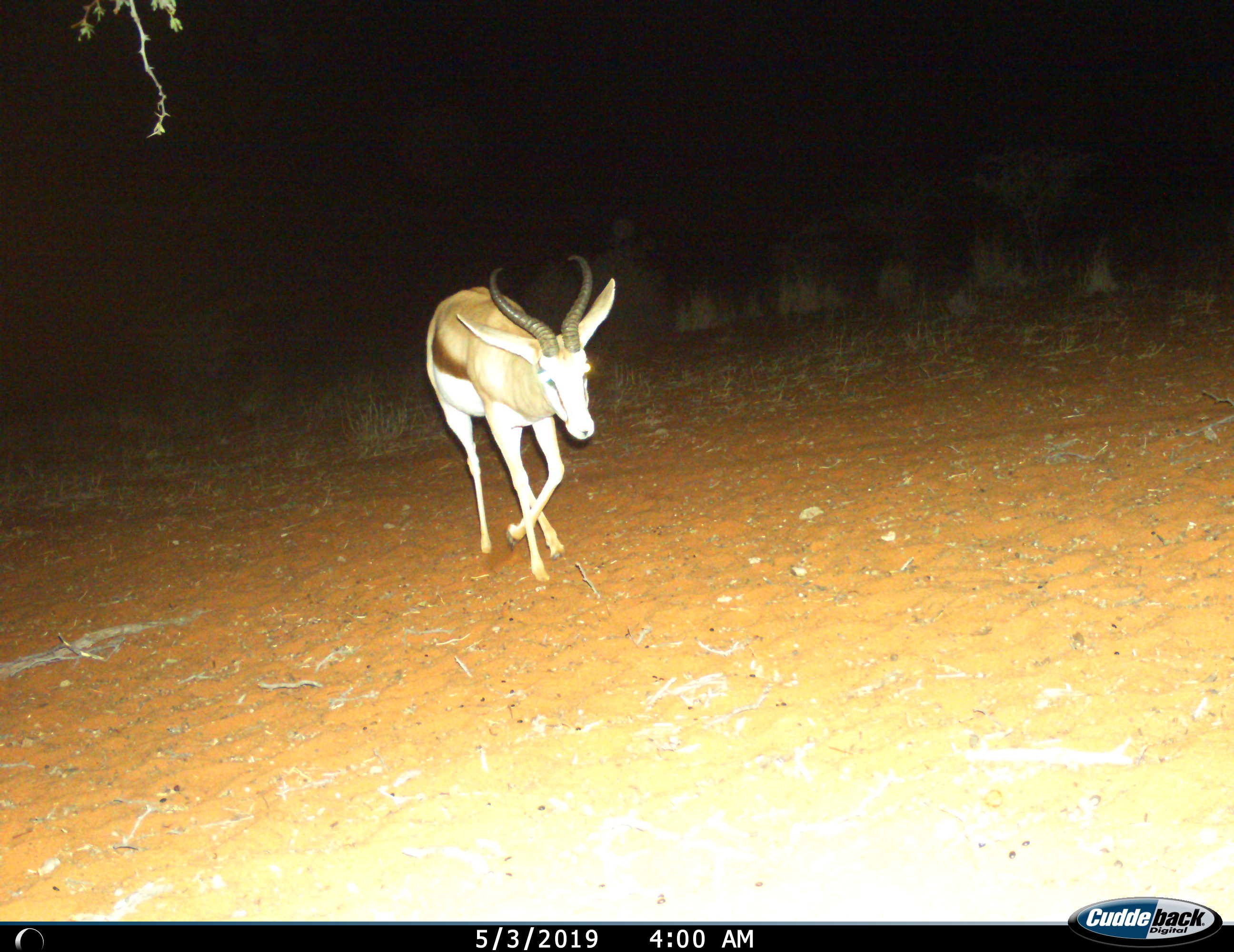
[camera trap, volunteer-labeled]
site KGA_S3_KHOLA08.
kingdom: Animalia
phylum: Chordata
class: Mammalia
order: Artiodactyla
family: Bovidae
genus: Antidorcas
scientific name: Antidorcas marsupialis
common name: springbok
Springbok (Antidorcas marsupialis), count 1. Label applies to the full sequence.